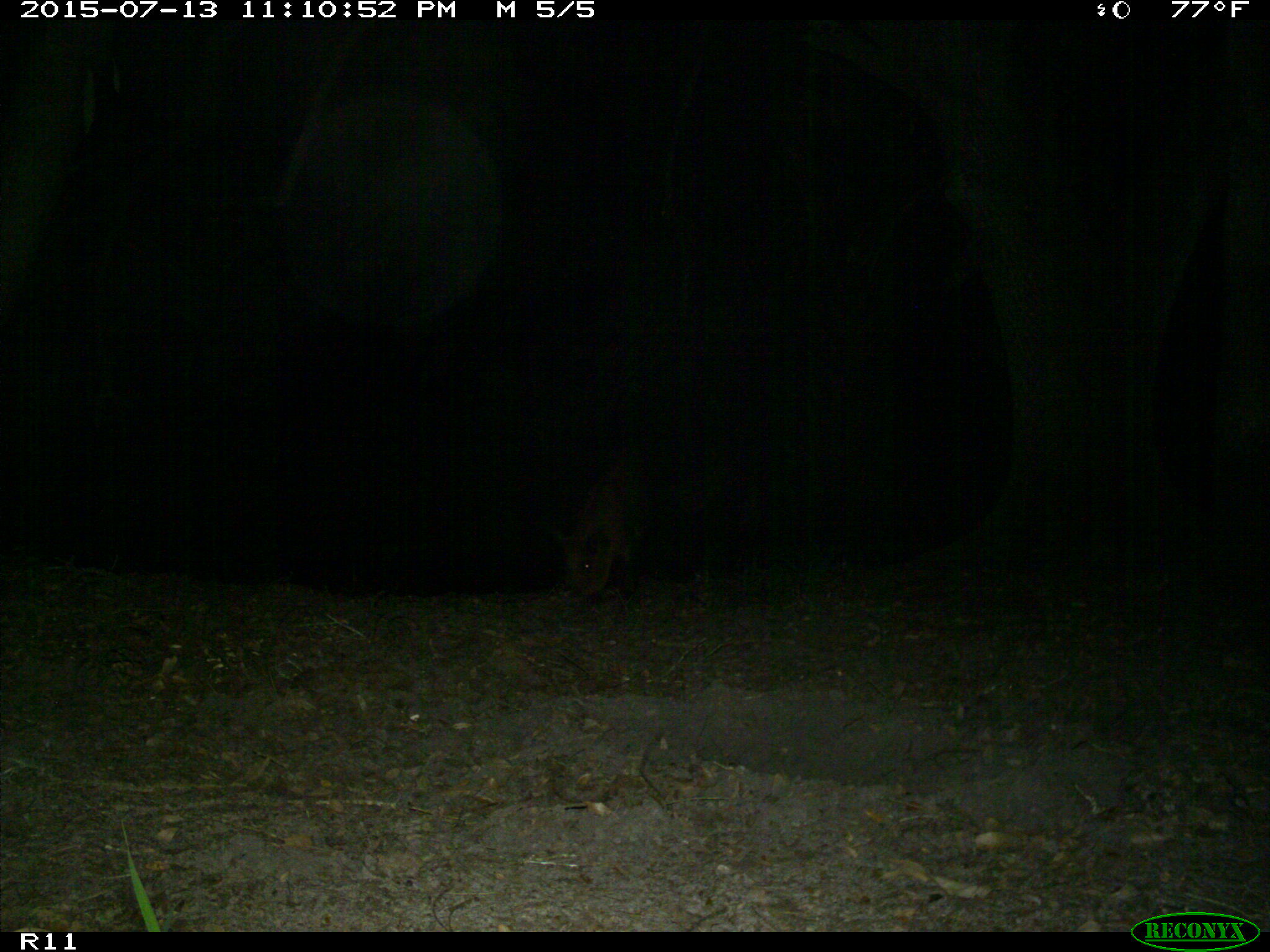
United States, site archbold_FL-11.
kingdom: Animalia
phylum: Chordata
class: Mammalia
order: Artiodactyla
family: Suidae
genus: Sus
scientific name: Sus scrofa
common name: wild boar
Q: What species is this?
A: Sus scrofa (wild boar).